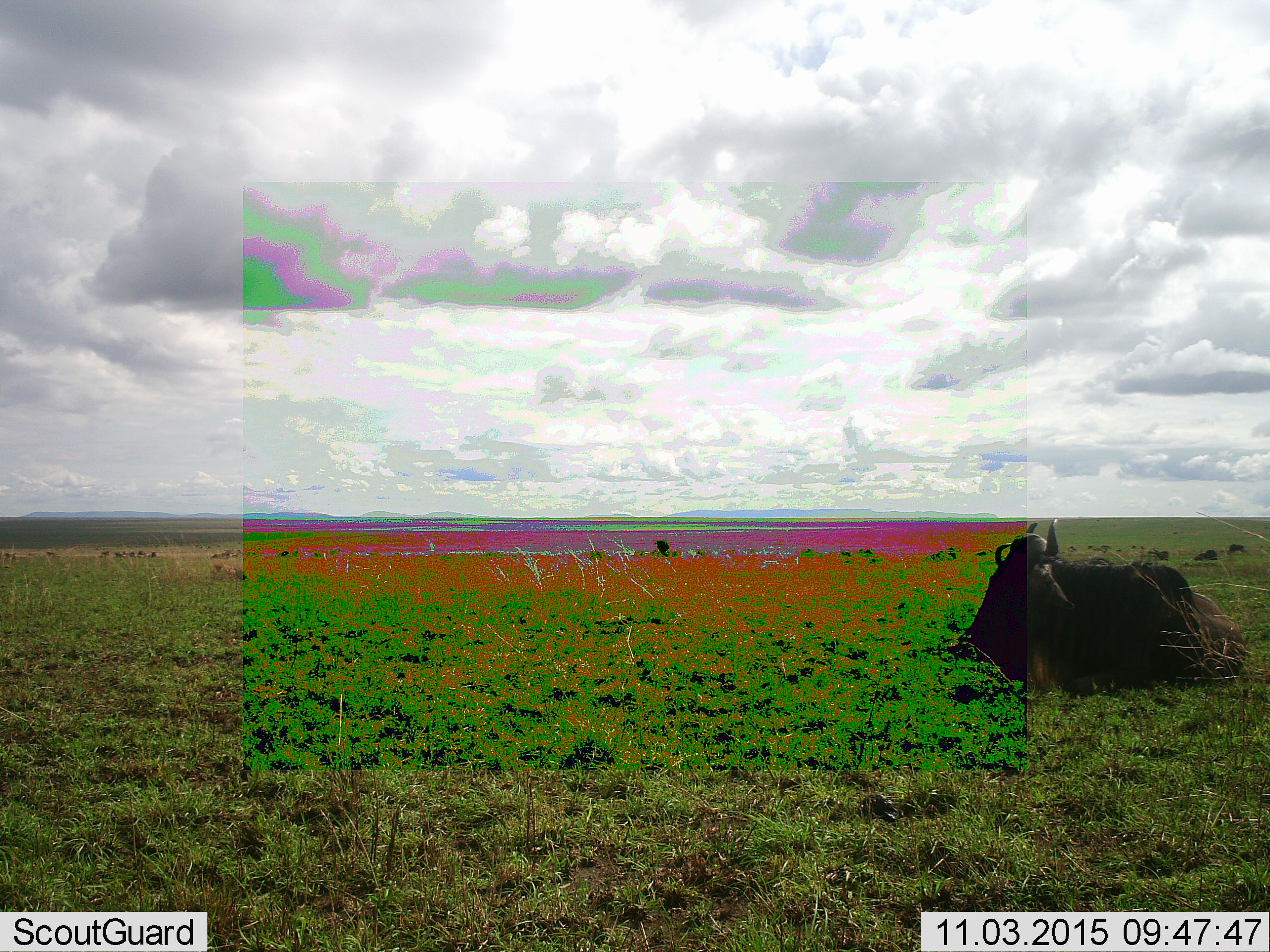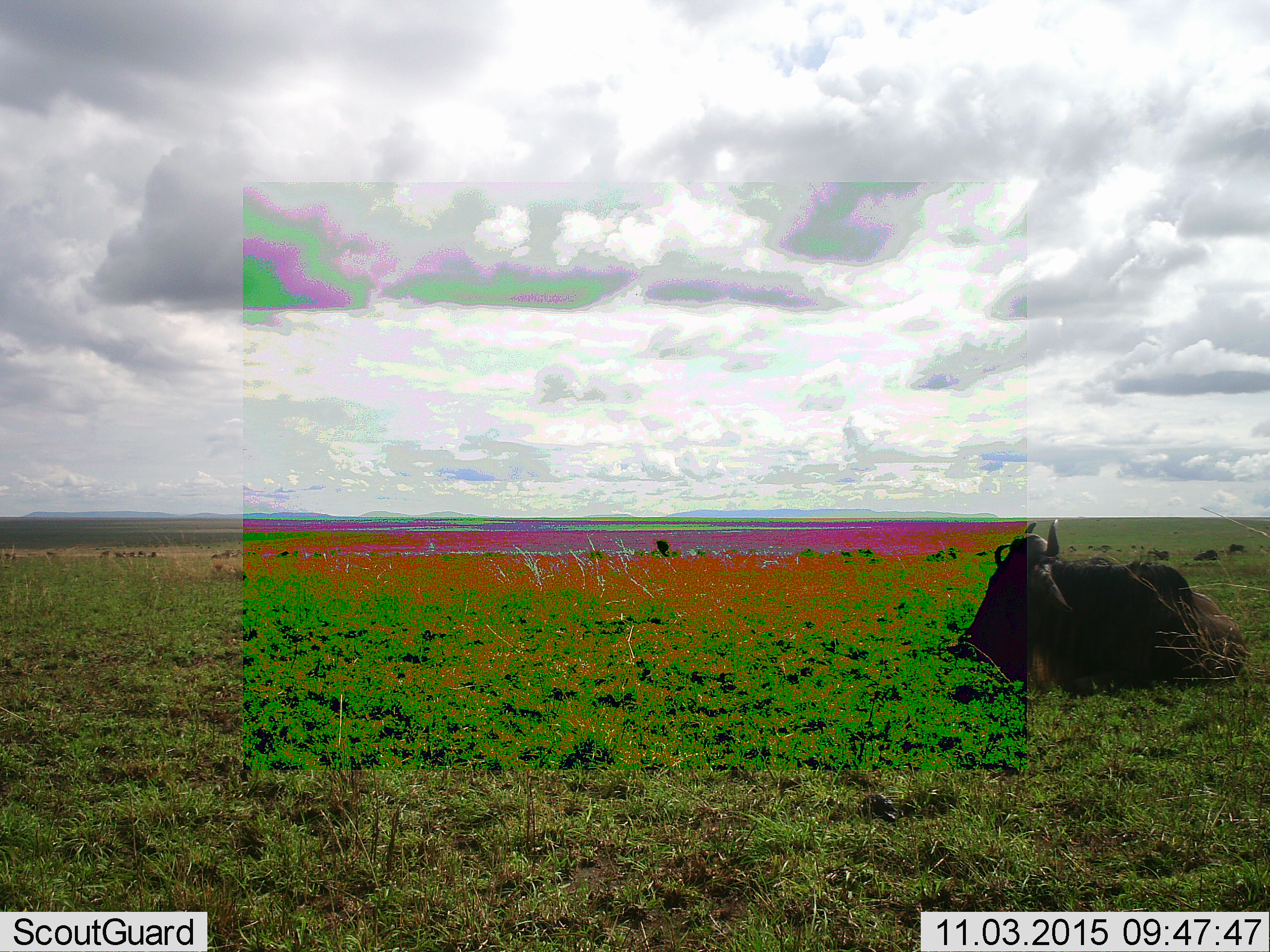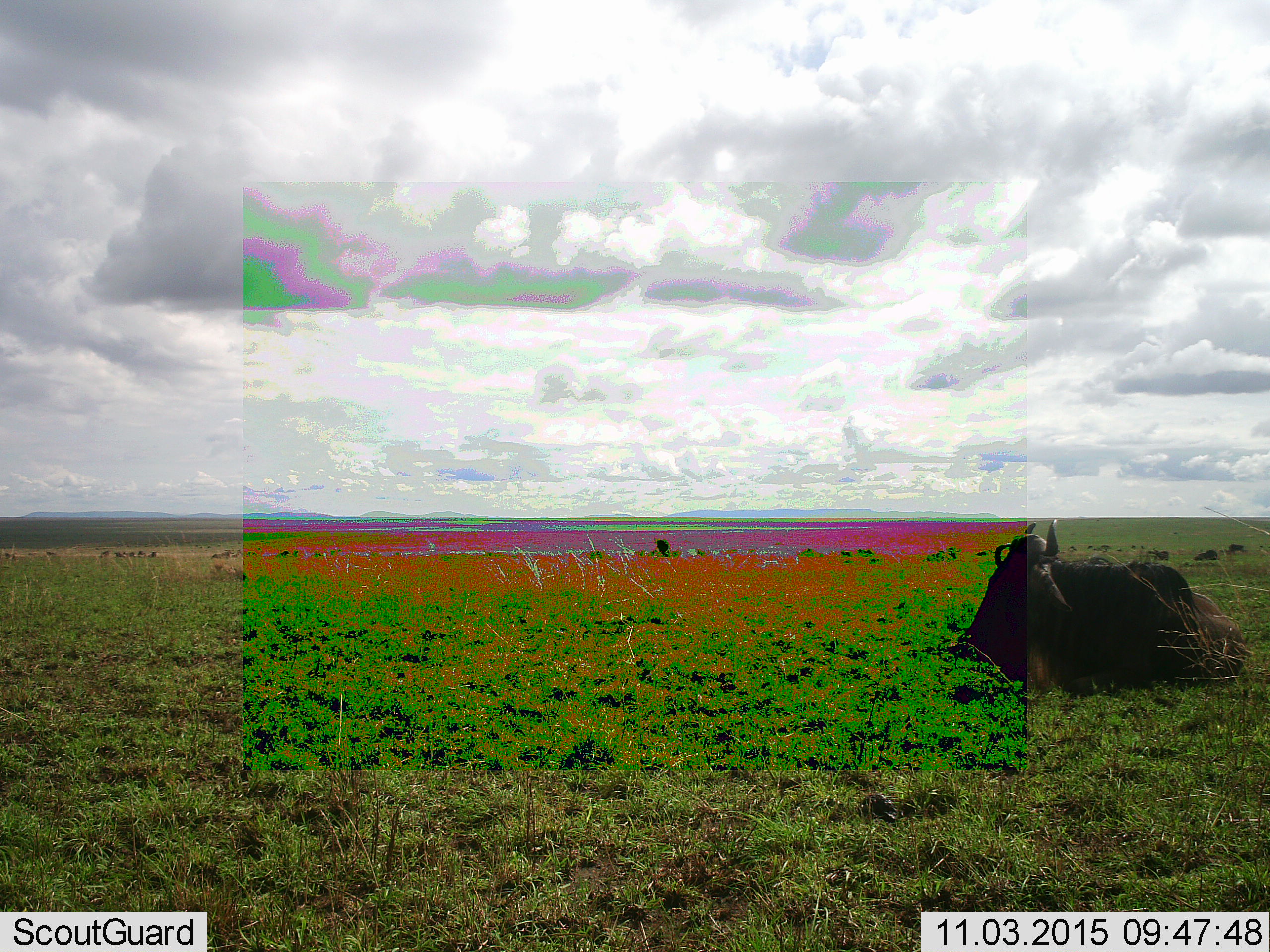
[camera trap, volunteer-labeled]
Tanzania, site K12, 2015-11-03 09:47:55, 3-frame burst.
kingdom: Animalia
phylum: Chordata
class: Mammalia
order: Artiodactyla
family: Bovidae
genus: Syncerus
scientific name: Syncerus caffer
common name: cape buffalo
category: buffalo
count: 1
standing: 0%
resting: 100%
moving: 0%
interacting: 0%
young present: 0%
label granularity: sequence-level